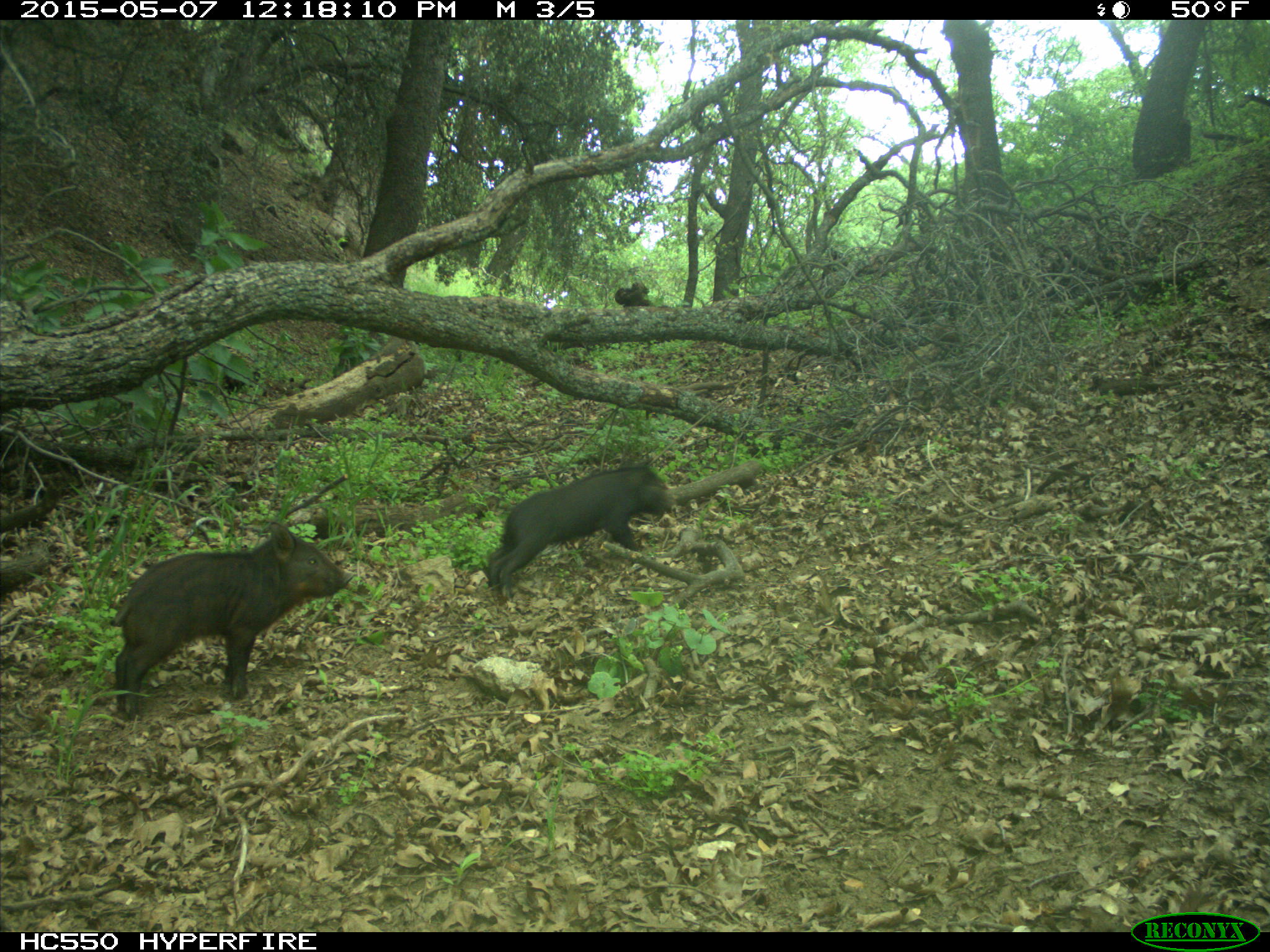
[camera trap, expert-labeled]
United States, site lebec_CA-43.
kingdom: Animalia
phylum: Chordata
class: Mammalia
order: Artiodactyla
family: Suidae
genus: Sus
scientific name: Sus scrofa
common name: wild boar